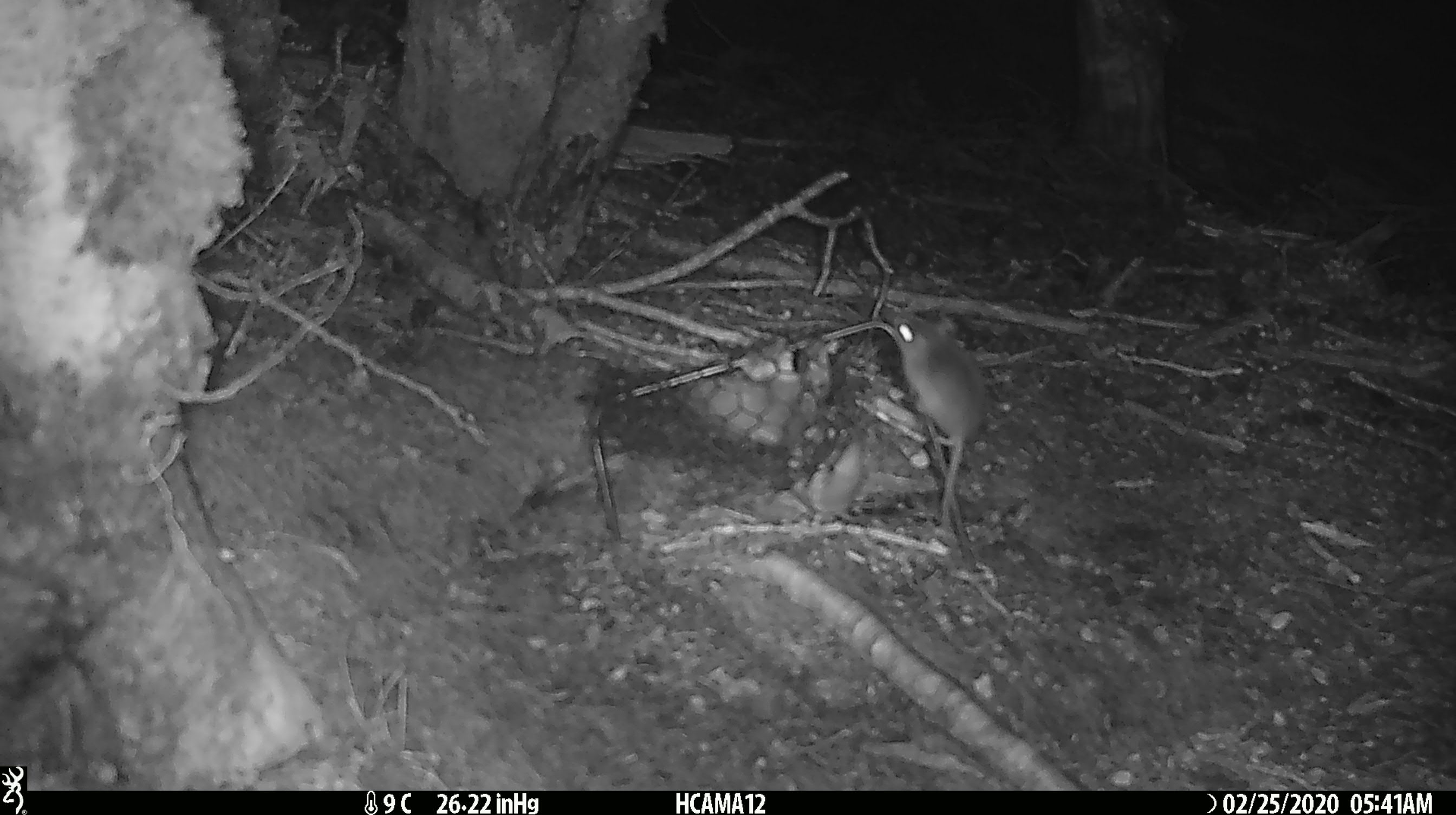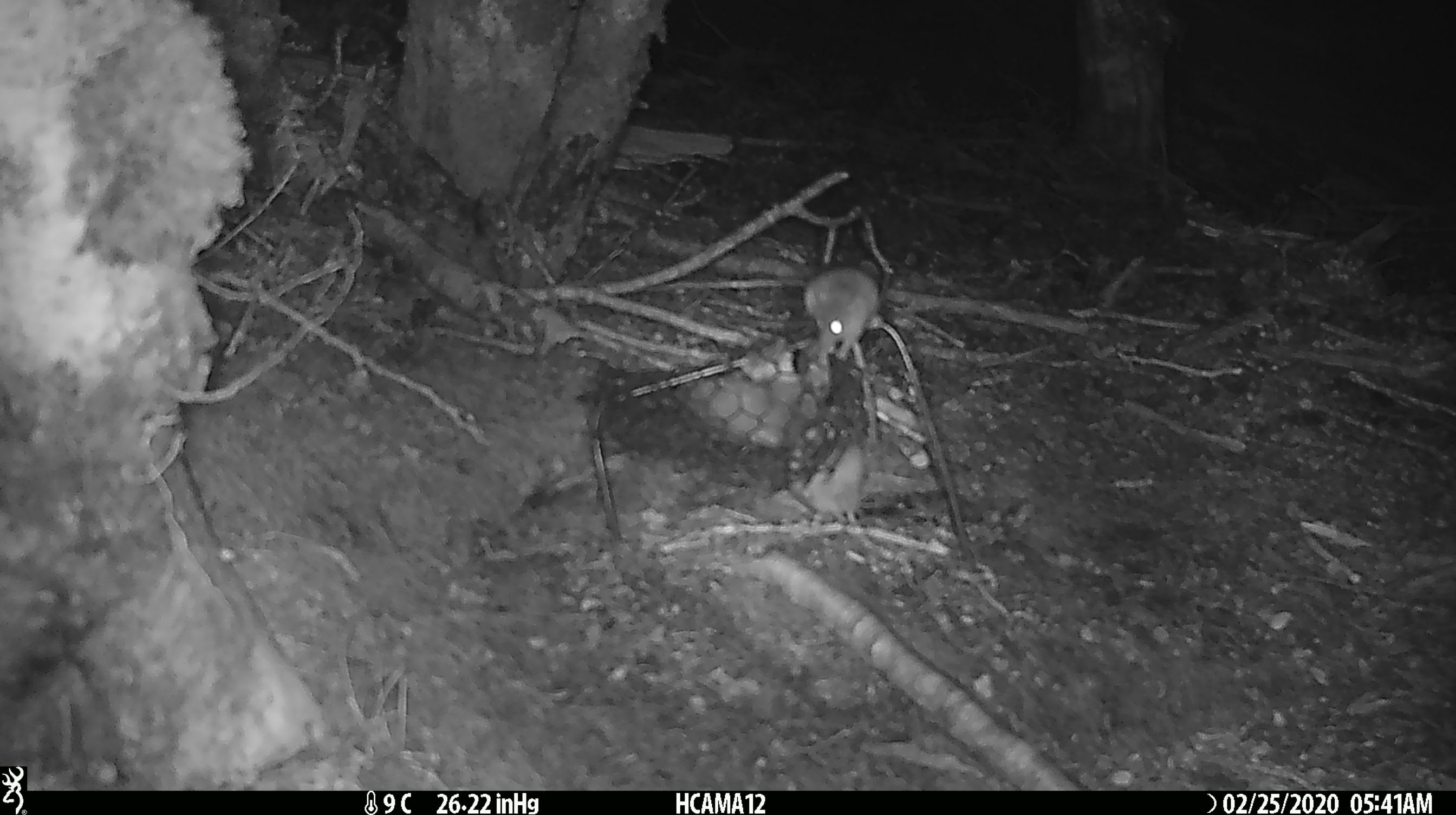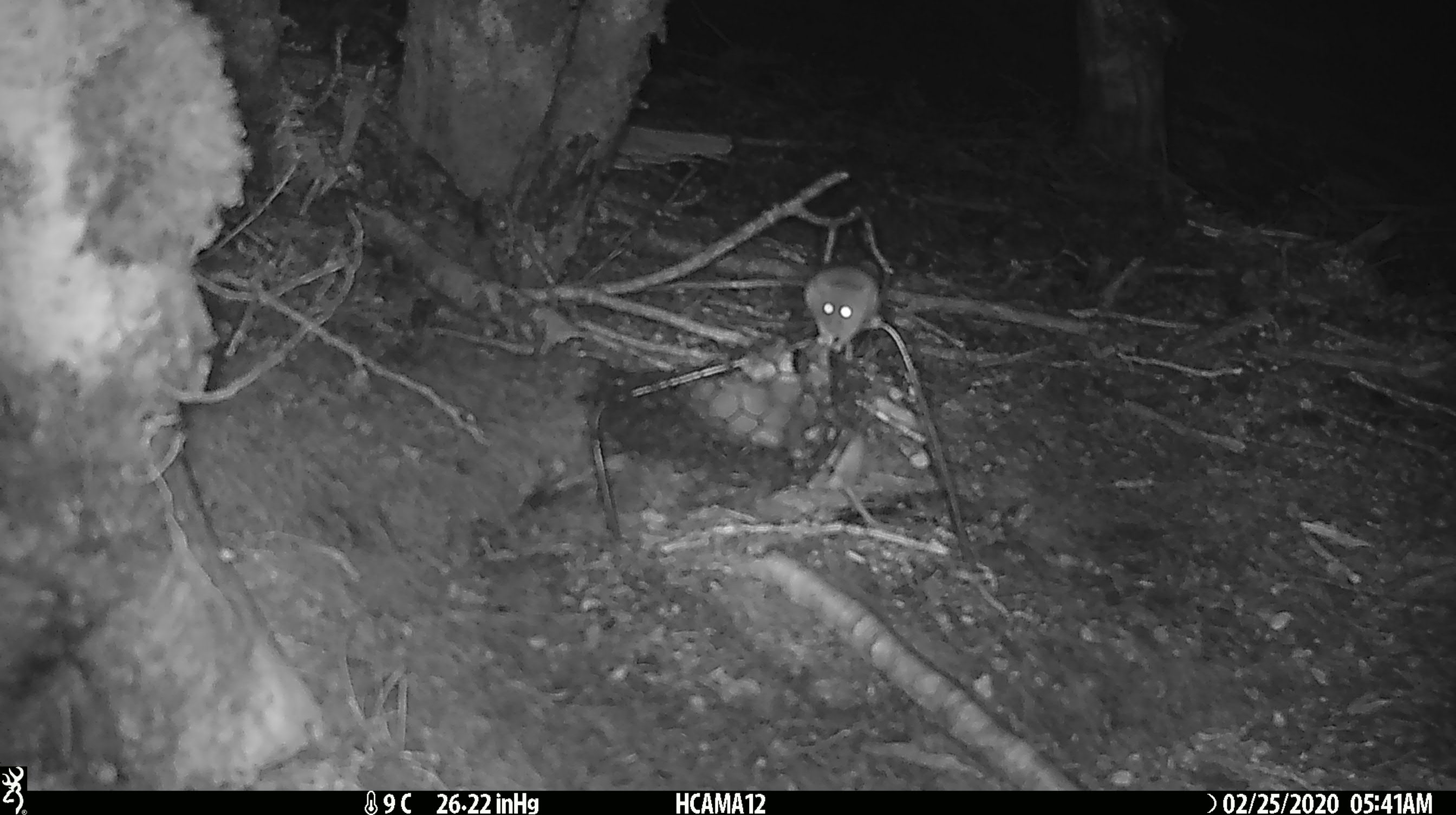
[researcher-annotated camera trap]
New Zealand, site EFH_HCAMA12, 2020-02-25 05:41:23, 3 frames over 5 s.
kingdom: Animalia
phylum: Chordata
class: Mammalia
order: Rodentia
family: Muridae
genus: Mus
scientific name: Mus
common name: mouse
Mouse (Mus).